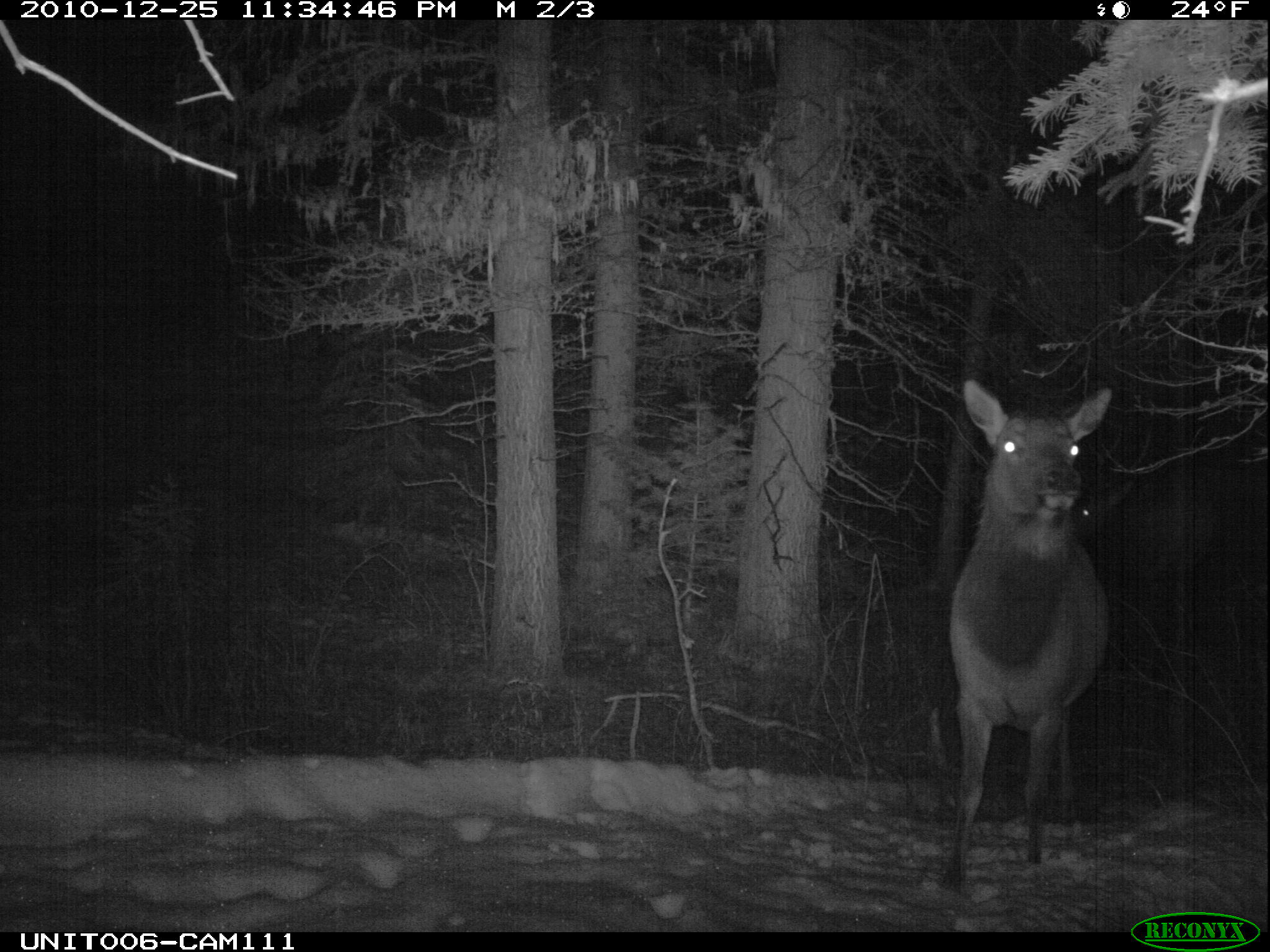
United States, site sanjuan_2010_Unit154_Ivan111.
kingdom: Animalia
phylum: Chordata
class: Mammalia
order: Artiodactyla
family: Cervidae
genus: Cervus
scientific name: Cervus elaphus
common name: red deer